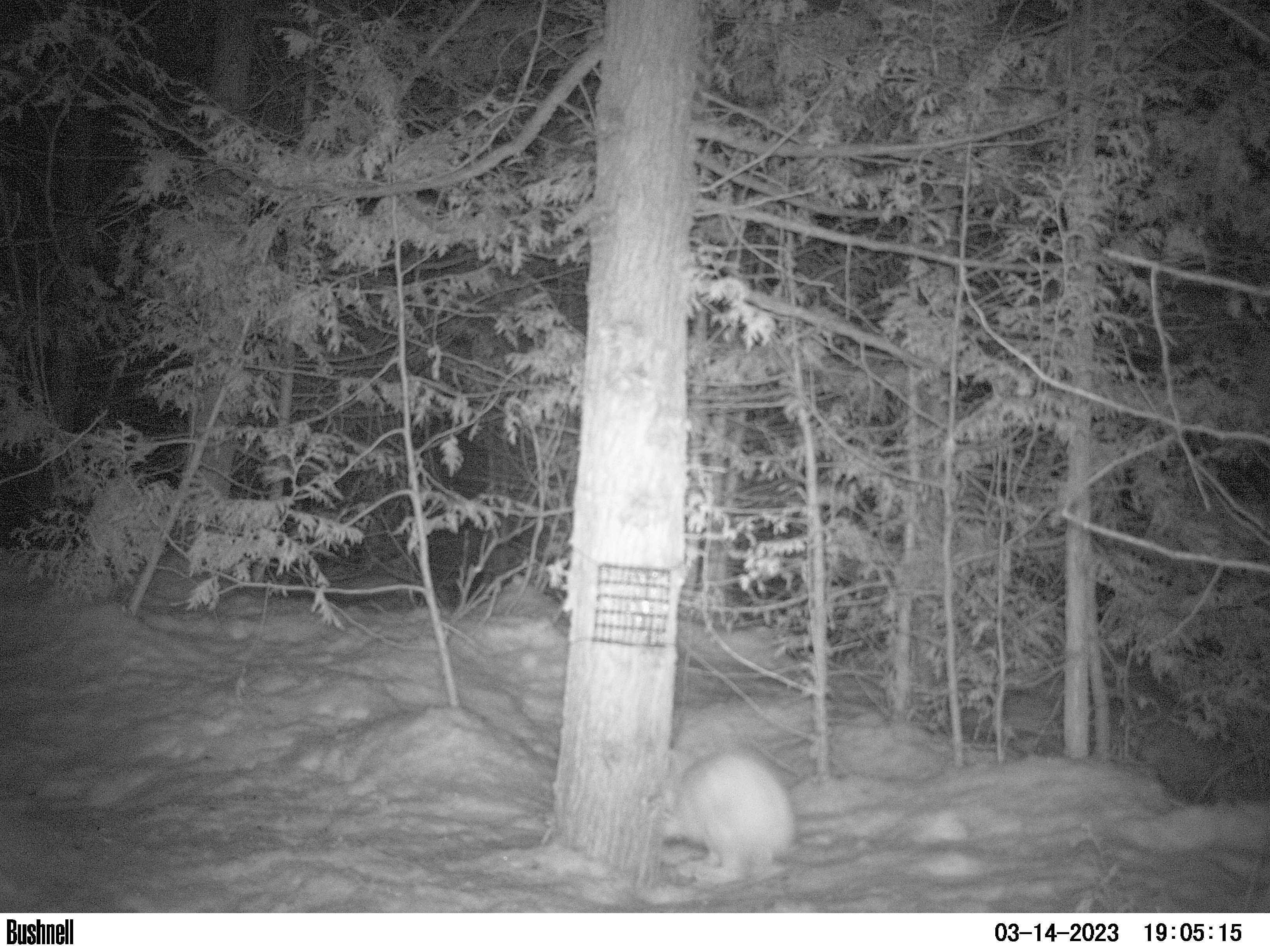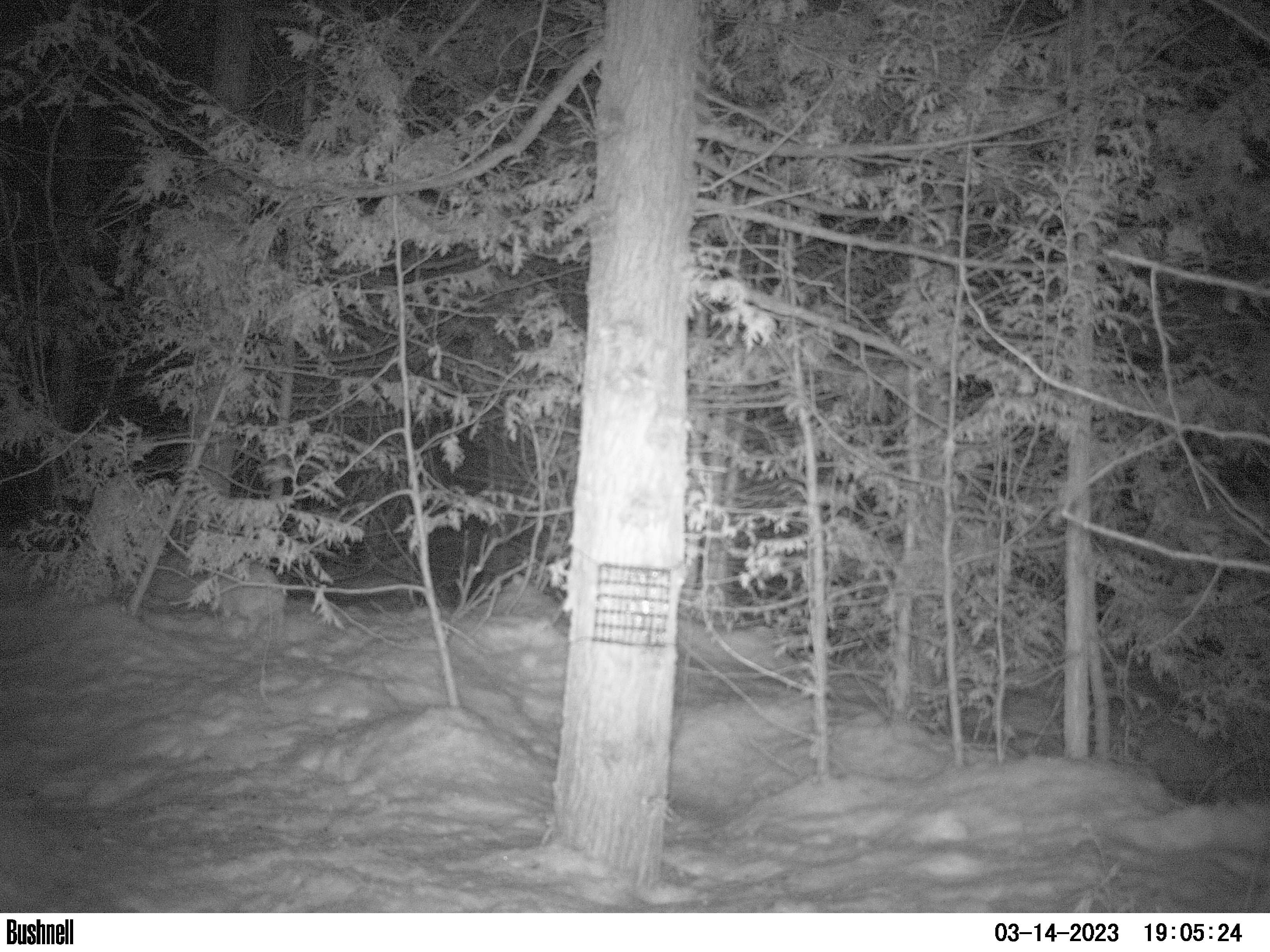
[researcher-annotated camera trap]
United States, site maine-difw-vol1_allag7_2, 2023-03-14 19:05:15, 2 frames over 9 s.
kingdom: Animalia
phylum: Chordata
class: Mammalia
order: Lagomorpha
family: Leporidae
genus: Lepus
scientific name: Lepus americanus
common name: snowshoe hare